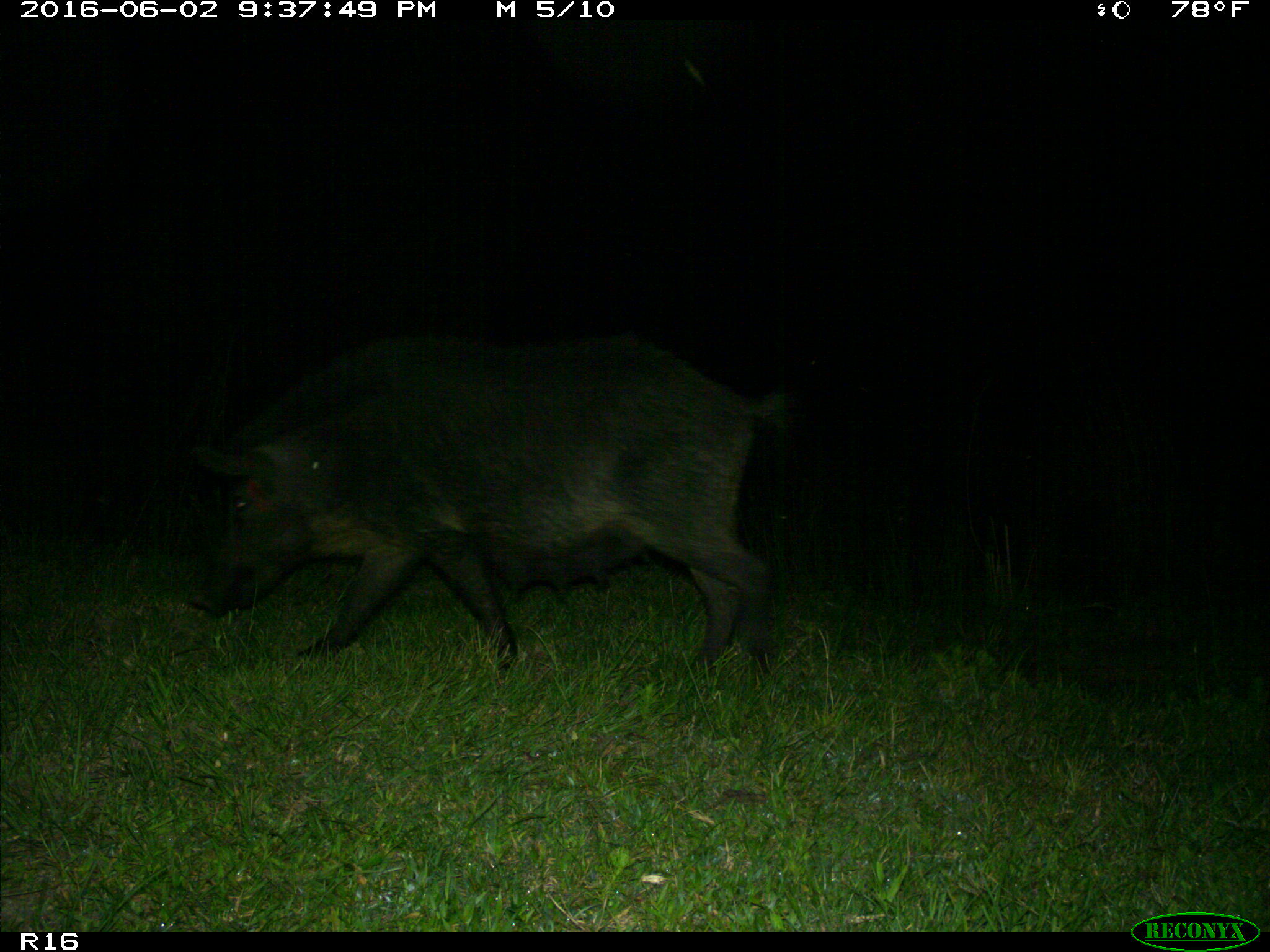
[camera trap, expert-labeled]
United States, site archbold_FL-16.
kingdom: Animalia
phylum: Chordata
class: Mammalia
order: Artiodactyla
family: Suidae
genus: Sus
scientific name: Sus scrofa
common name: wild boar